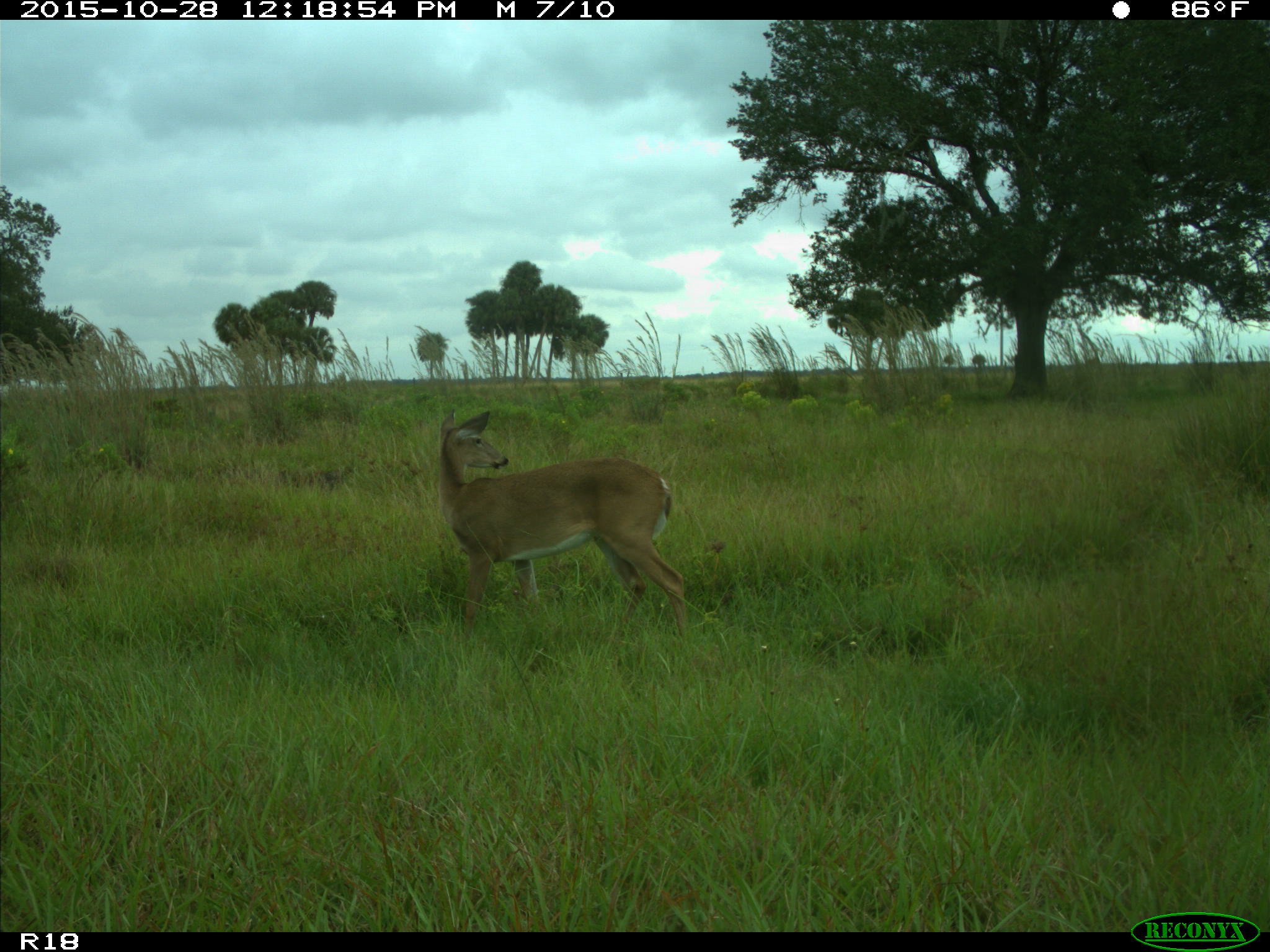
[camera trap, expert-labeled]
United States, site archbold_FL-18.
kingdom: Animalia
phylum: Chordata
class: Mammalia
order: Artiodactyla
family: Cervidae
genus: Odocoileus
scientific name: Odocoileus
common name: deer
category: unidentified deer